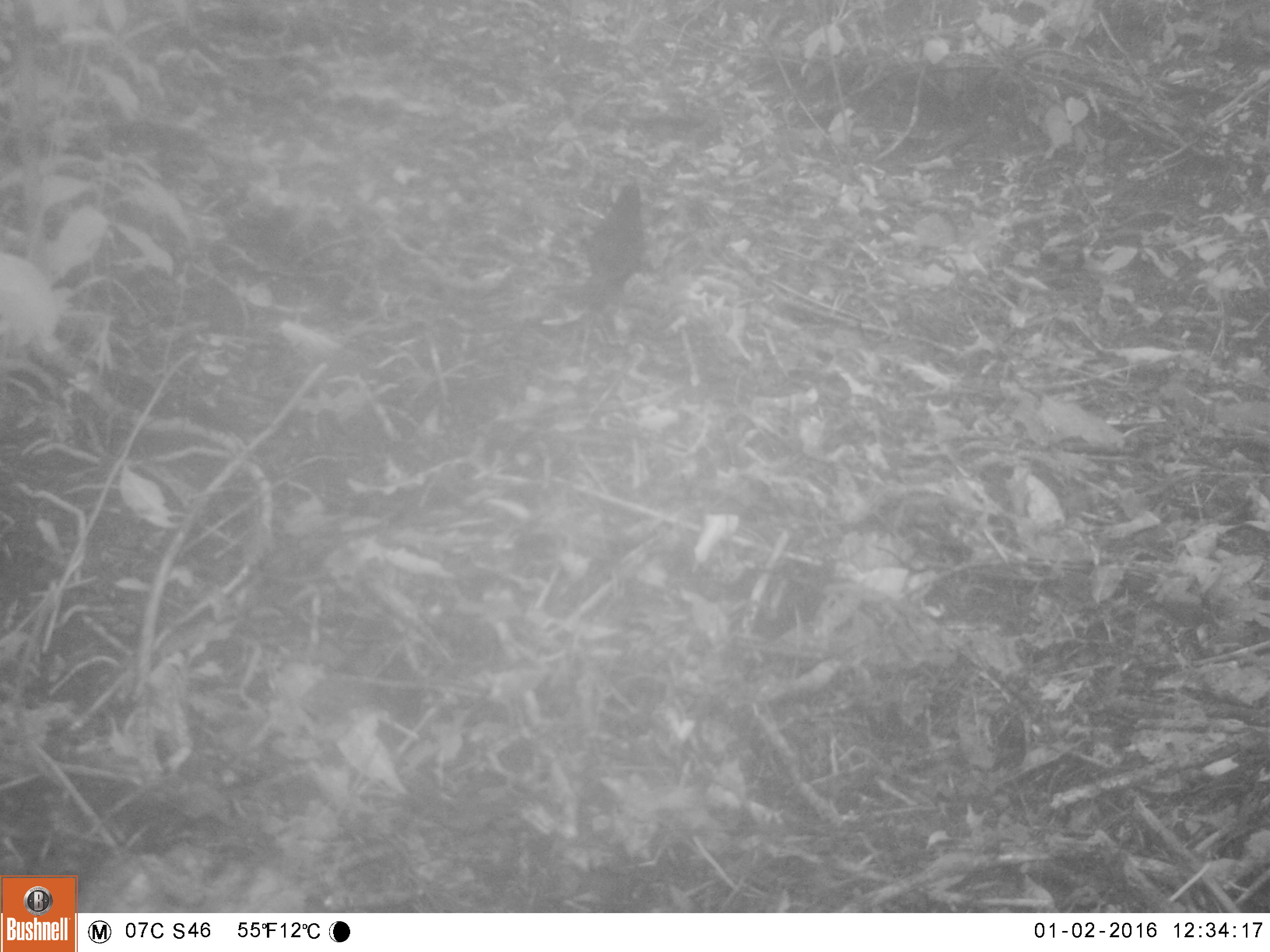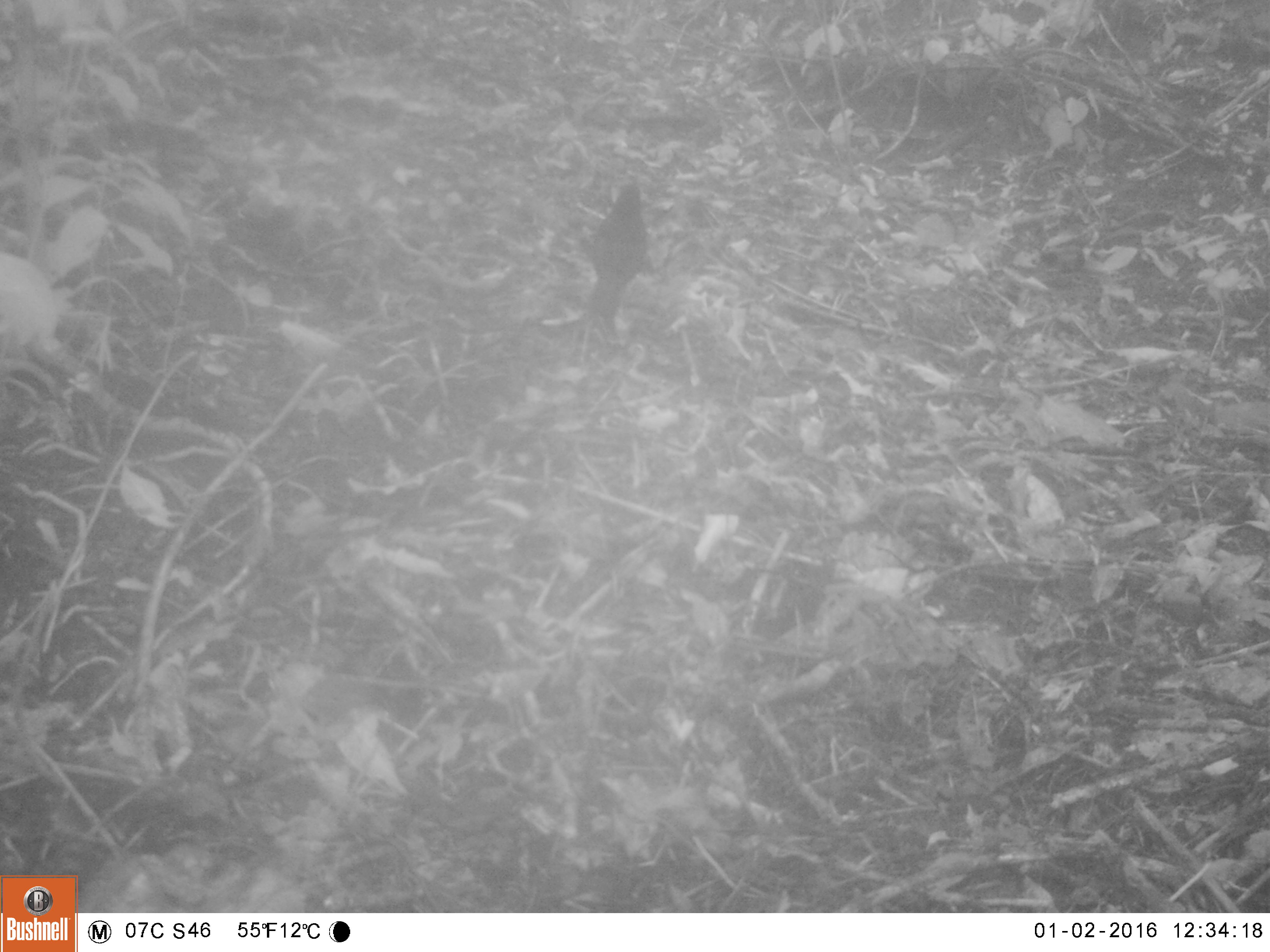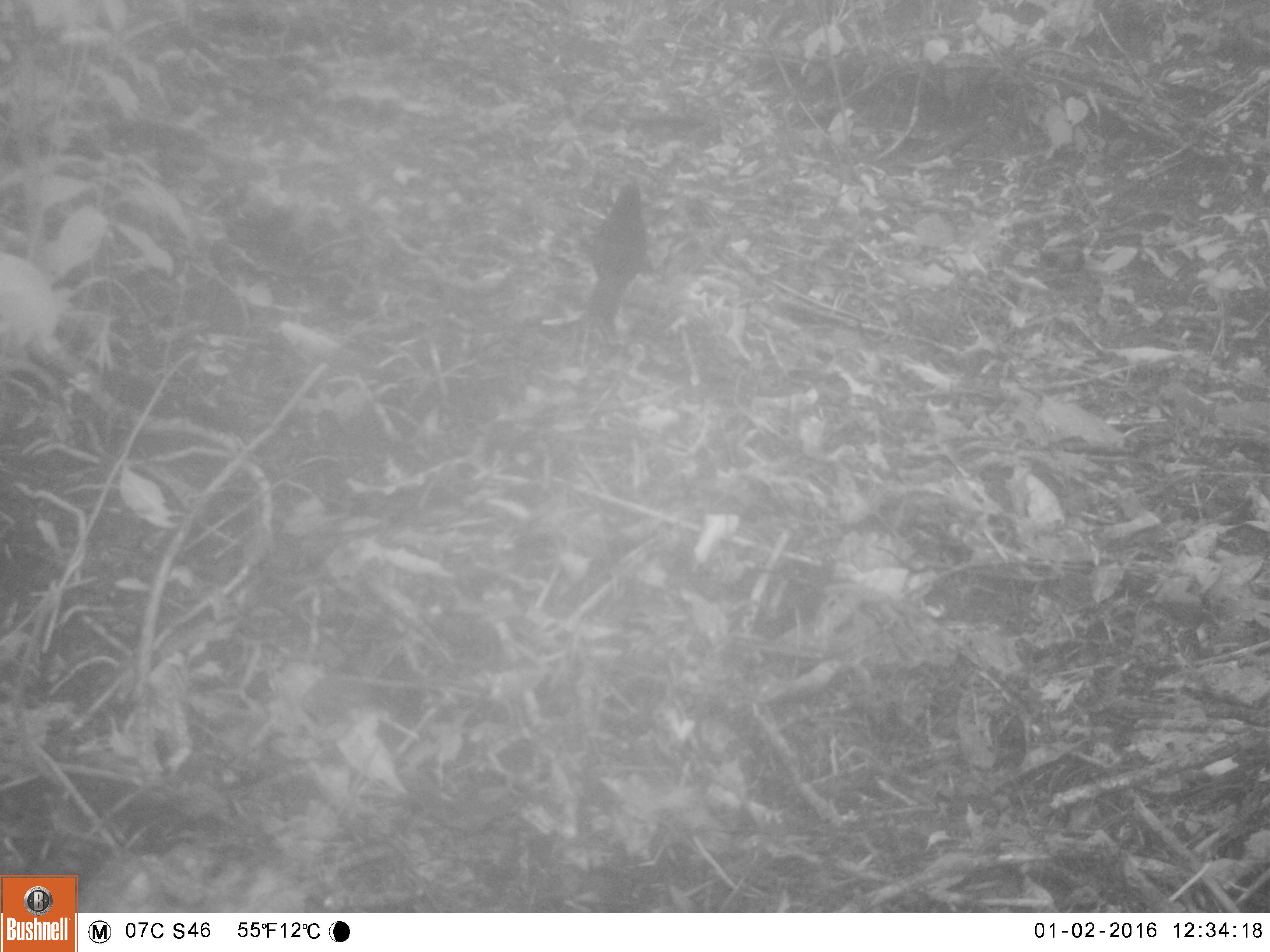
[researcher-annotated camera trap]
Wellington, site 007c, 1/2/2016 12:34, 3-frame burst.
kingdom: Animalia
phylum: Chordata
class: Aves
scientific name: Aves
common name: bird